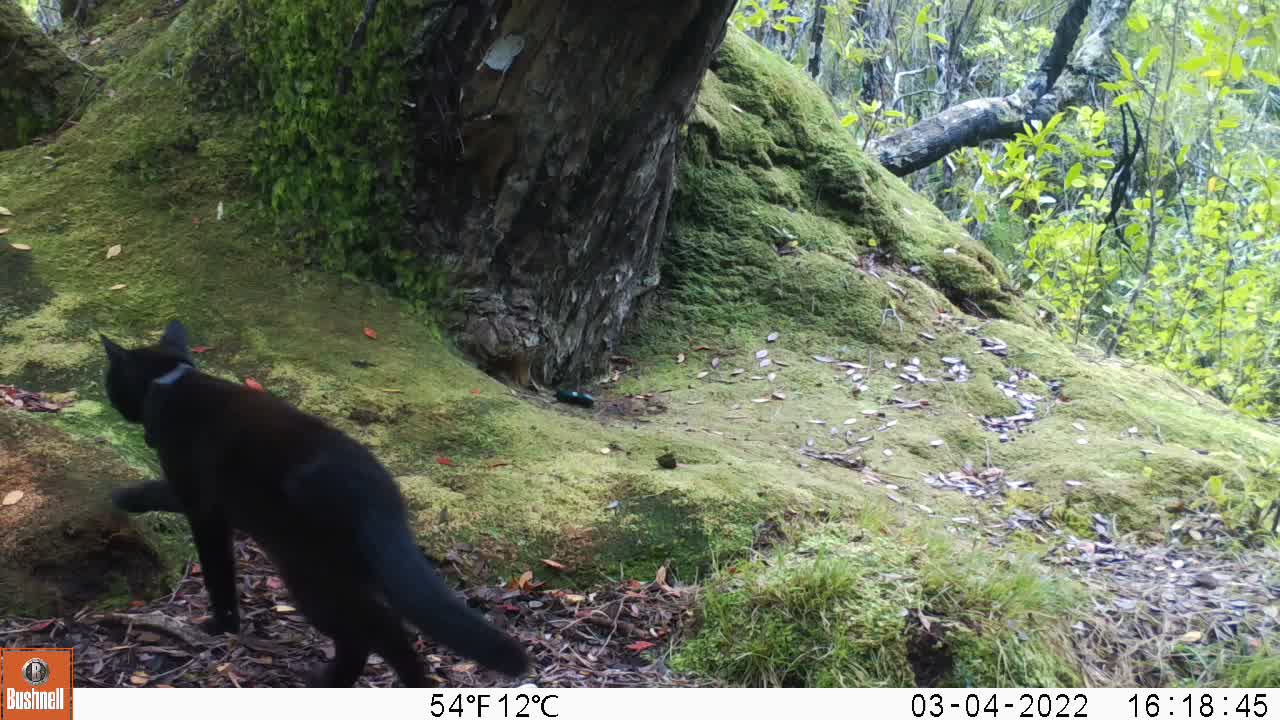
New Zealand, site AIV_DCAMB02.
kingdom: Animalia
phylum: Chordata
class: Mammalia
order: Carnivora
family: Felidae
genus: Felis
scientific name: Felis catus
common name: domestic cat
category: cat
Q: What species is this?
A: Cat (domestic cat) (Felis catus).